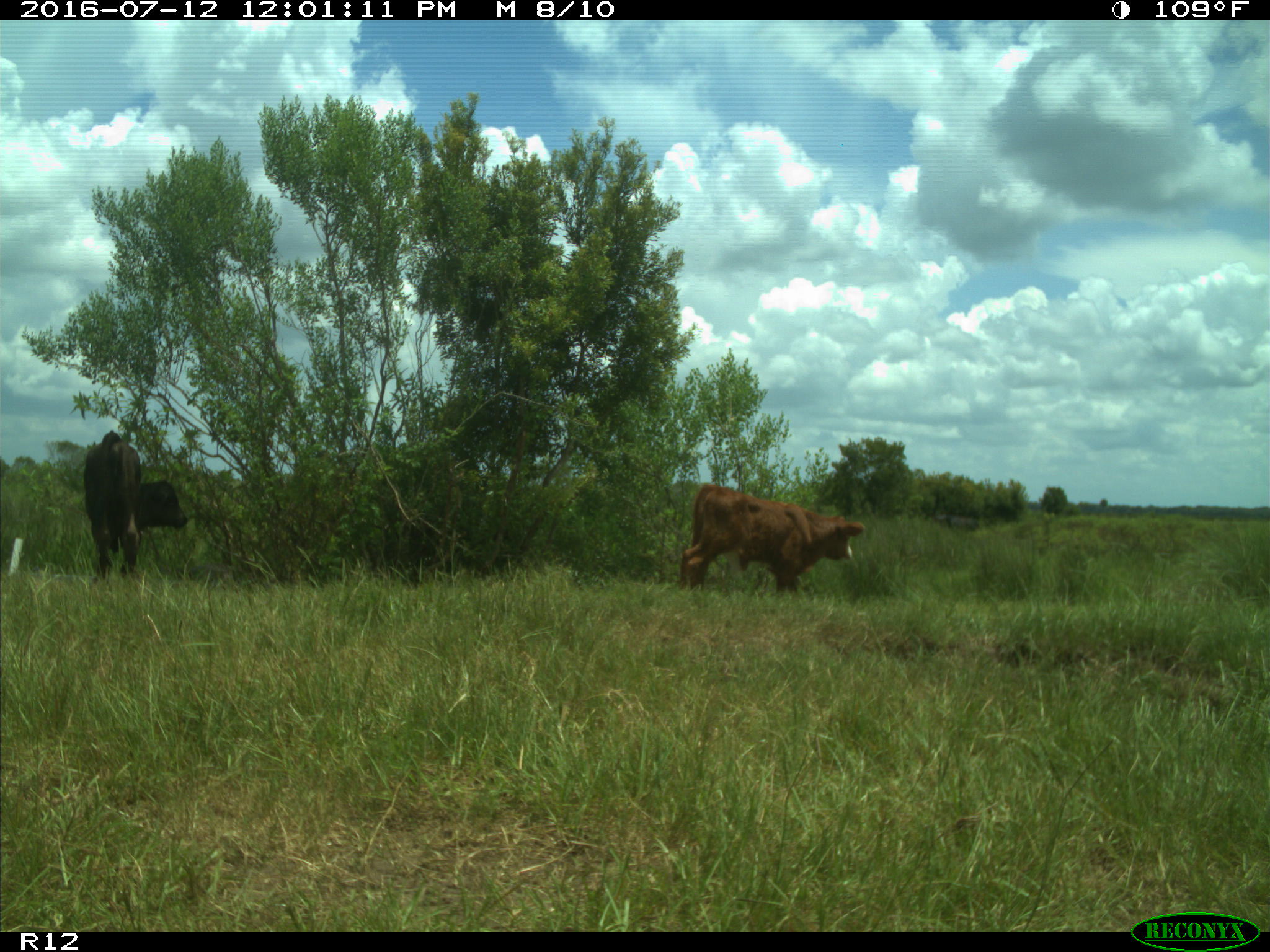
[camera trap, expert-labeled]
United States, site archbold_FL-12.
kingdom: Animalia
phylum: Chordata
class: Mammalia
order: Artiodactyla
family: Bovidae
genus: Bos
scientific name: Bos taurus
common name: domestic cow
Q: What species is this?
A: Bos taurus (domestic cow).